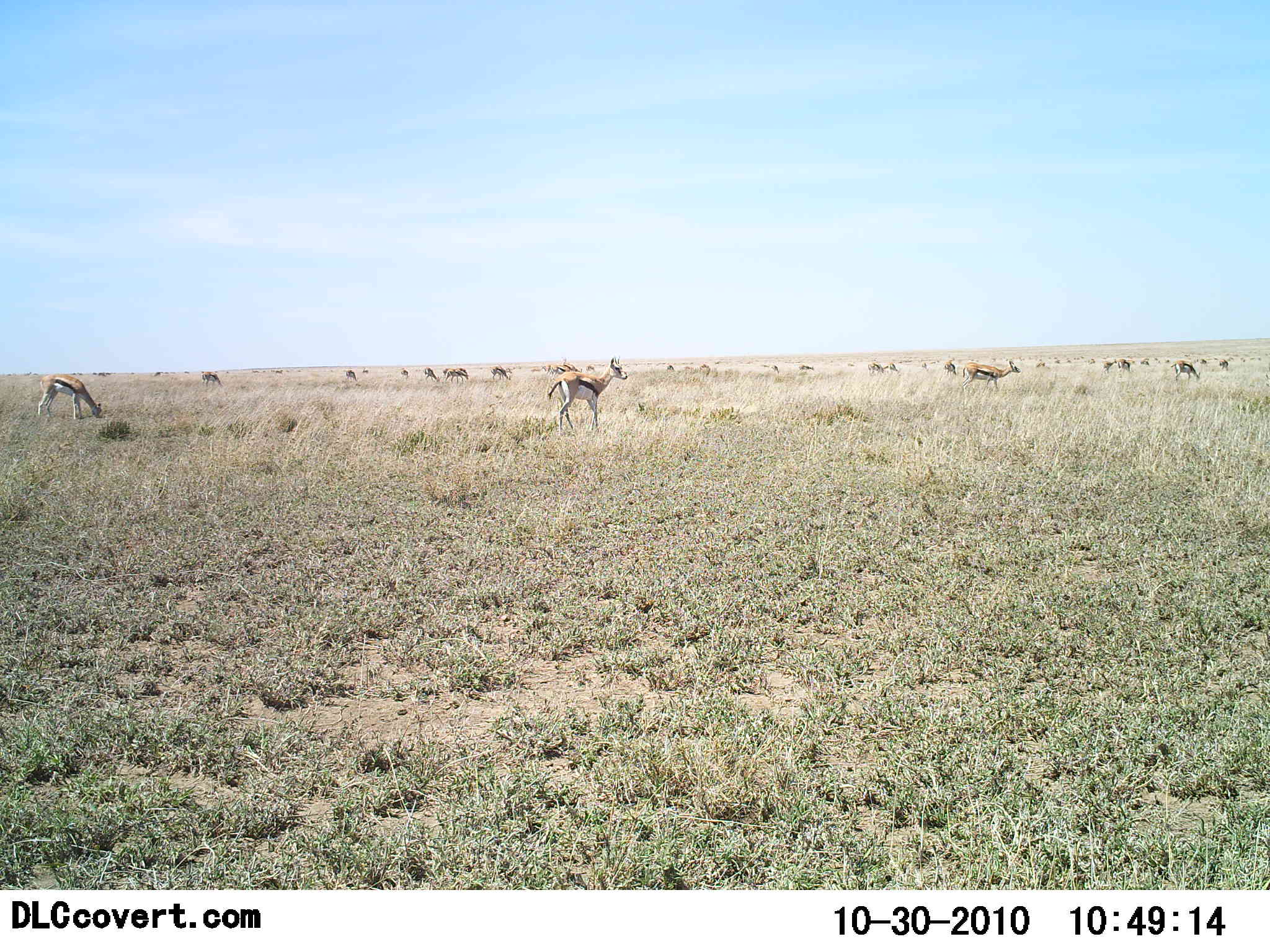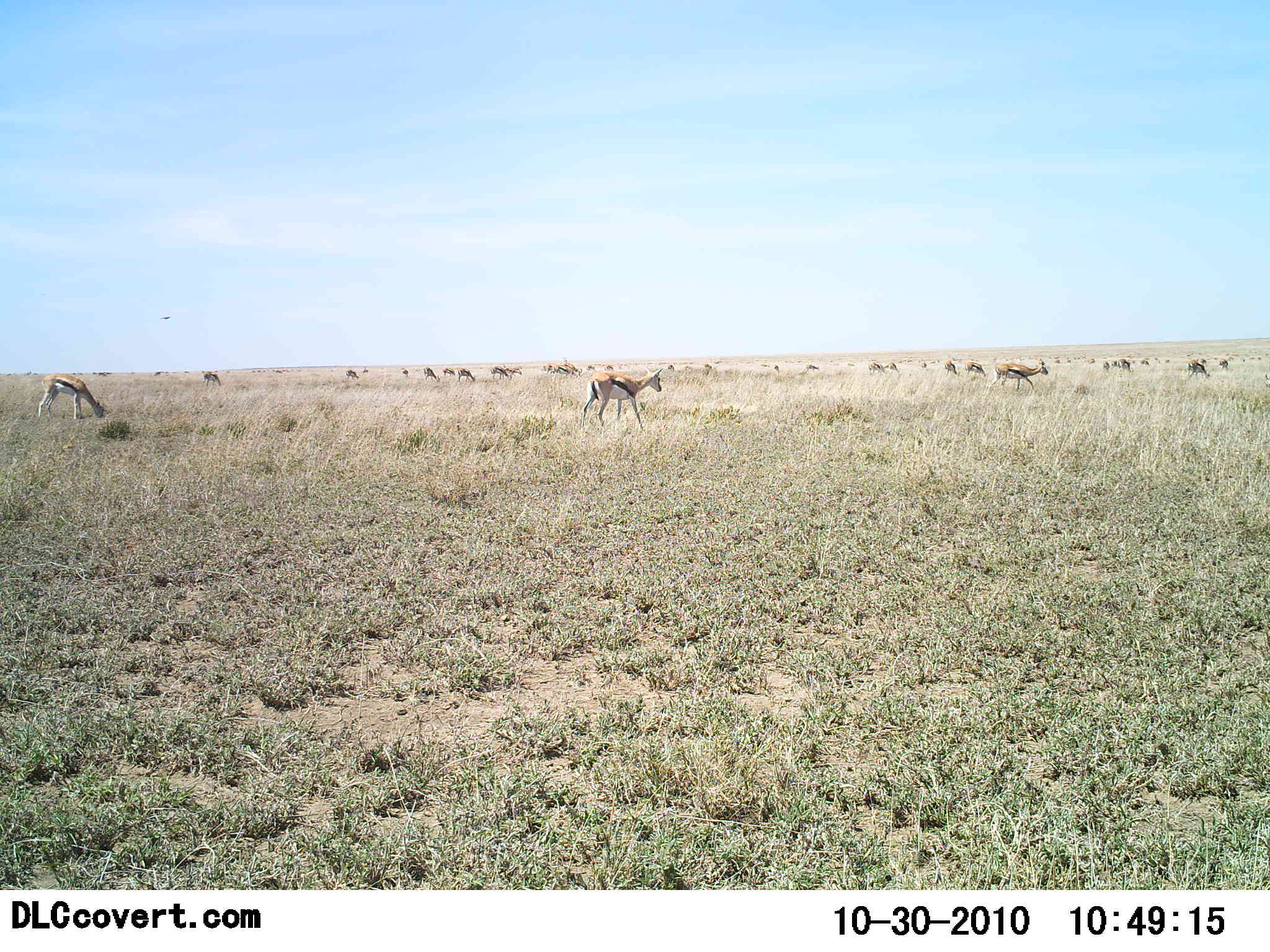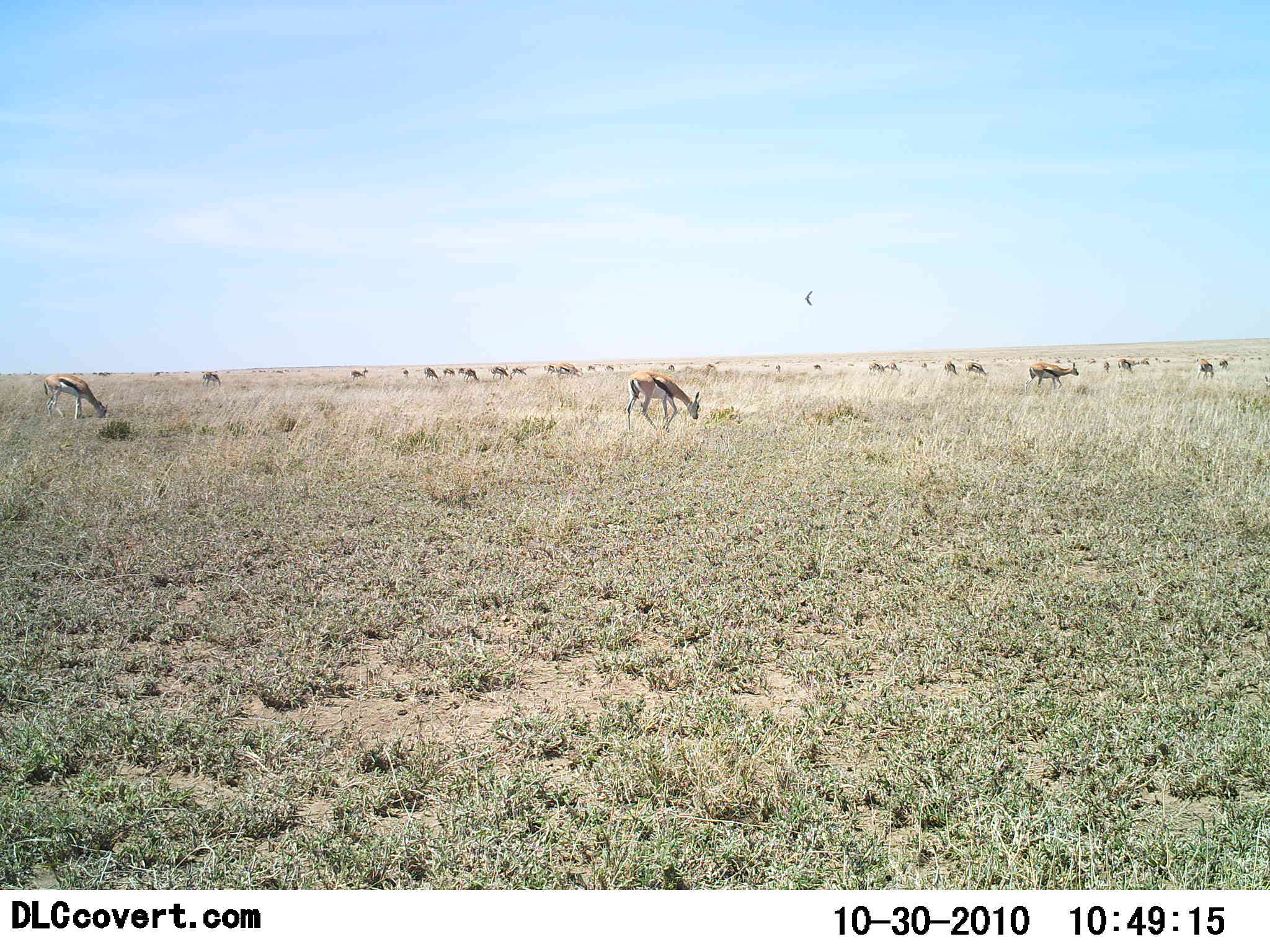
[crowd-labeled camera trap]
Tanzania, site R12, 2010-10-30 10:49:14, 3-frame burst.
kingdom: Animalia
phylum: Chordata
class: Mammalia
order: Artiodactyla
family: Bovidae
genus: Eudorcas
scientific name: Eudorcas thomsonii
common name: thomson's gazelle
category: gazellethomsons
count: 11-50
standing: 29%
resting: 0%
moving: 88%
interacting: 0%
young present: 6%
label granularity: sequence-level